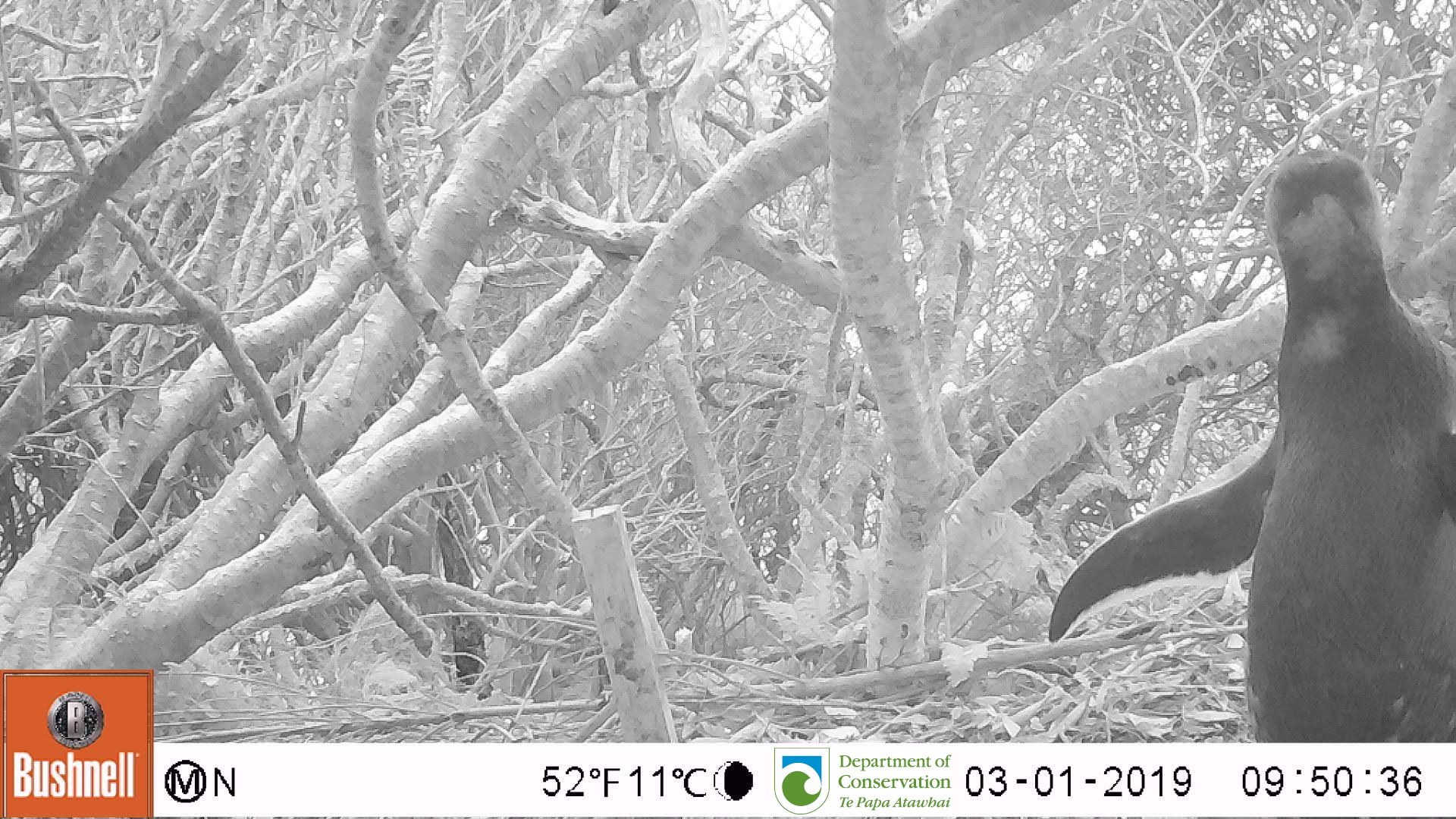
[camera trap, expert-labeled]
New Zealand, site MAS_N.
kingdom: Animalia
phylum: Chordata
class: Aves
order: Sphenisciformes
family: Spheniscidae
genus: Megadyptes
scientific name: Megadyptes antipodes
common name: yellow-eyed penguin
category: yellow eyed penguin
Yellow eyed penguin (yellow-eyed penguin) (Megadyptes antipodes).